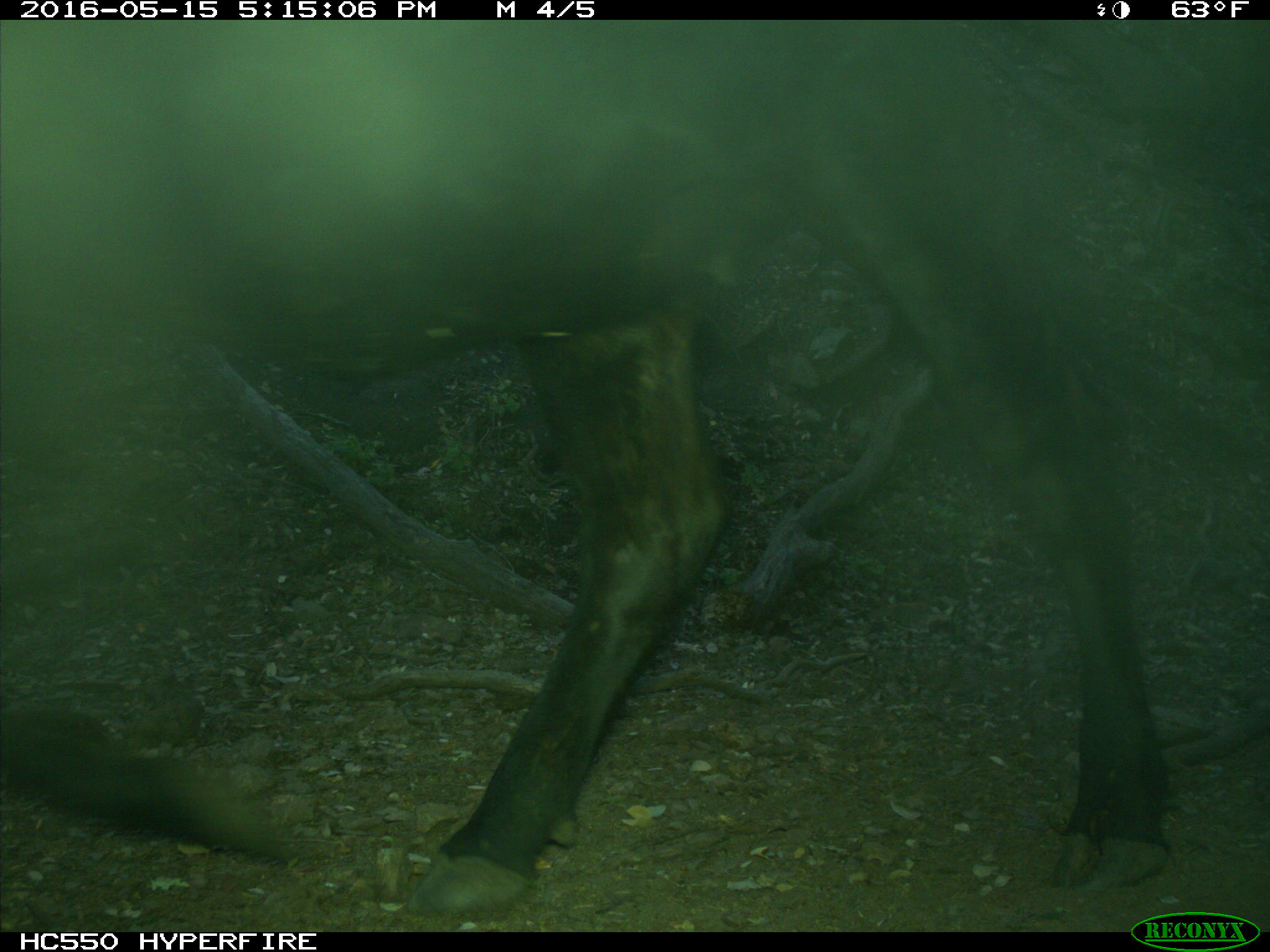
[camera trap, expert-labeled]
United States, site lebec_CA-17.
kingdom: Animalia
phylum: Chordata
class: Mammalia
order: Artiodactyla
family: Bovidae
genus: Bos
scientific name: Bos taurus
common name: domestic cow